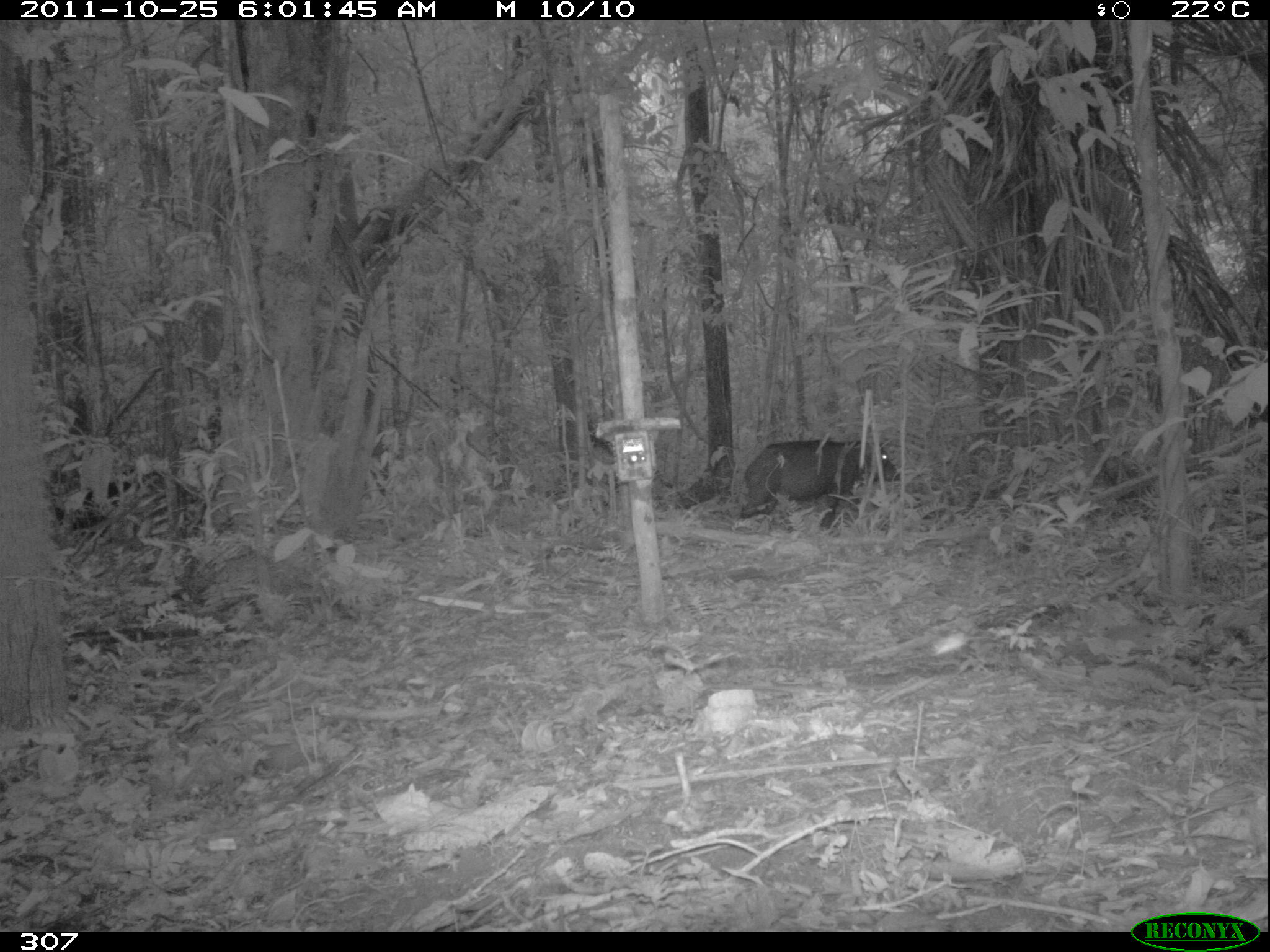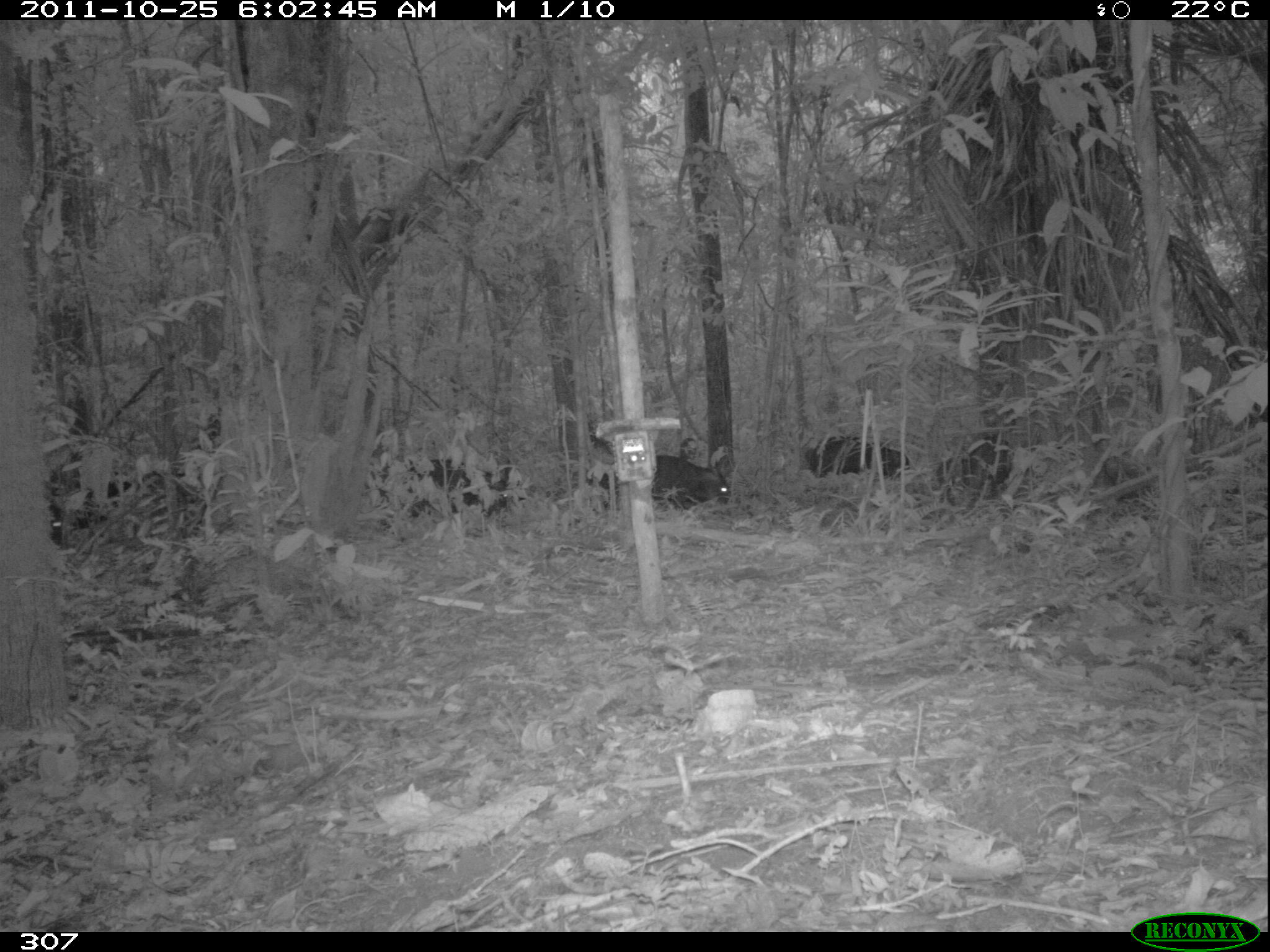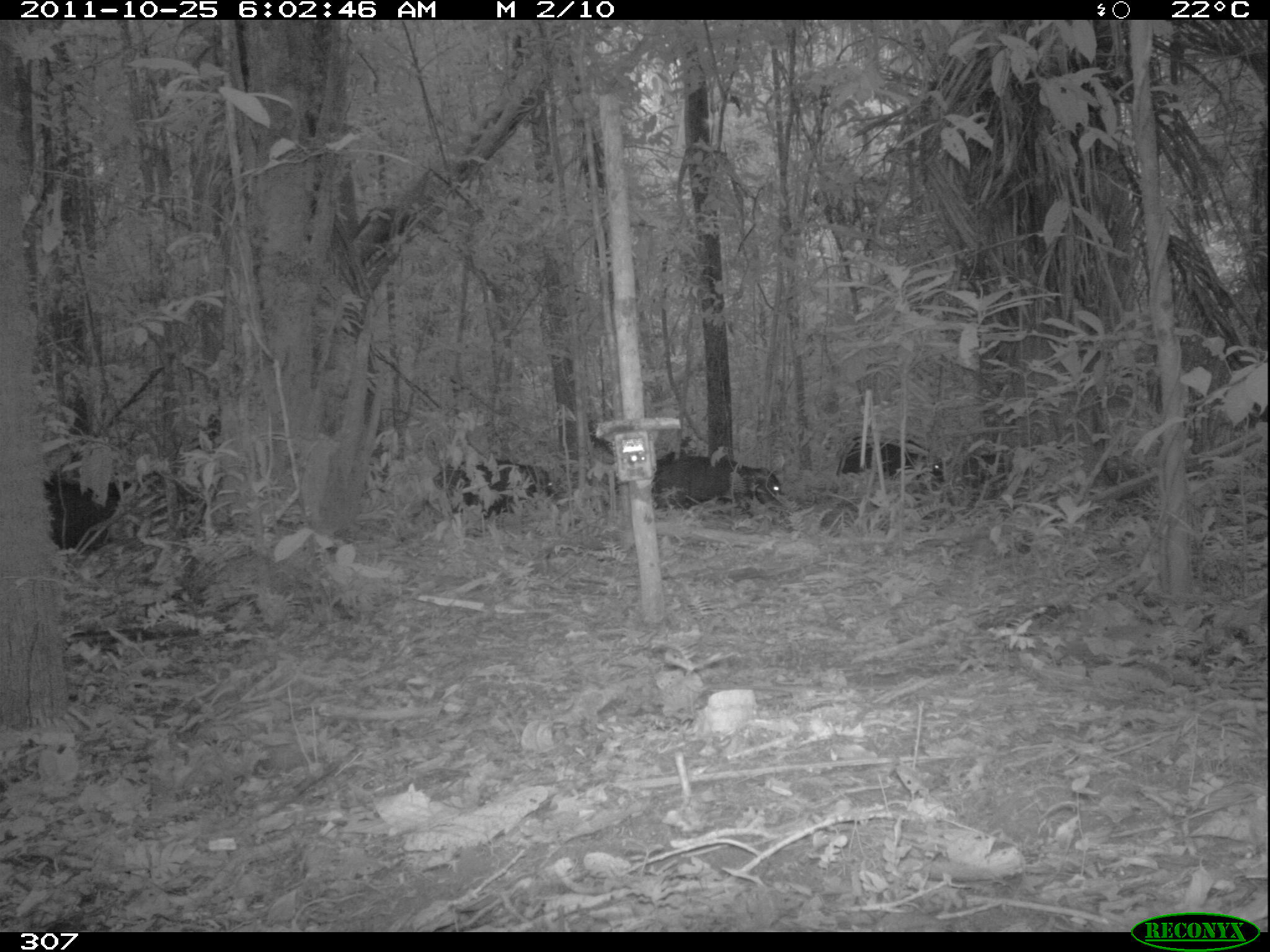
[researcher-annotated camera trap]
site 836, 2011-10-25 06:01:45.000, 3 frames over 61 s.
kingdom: Animalia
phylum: Chordata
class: Mammalia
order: Artiodactyla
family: Tayassuidae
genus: Tayassu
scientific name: Tayassu pecari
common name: white-lipped peccary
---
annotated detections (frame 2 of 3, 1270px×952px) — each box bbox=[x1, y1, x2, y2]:
tayassu pecari: bbox=[585, 451, 733, 511]; bbox=[380, 454, 514, 518]; bbox=[933, 434, 1011, 499]; bbox=[804, 434, 911, 477]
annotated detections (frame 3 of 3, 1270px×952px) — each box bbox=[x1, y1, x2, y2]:
tayassu pecari: bbox=[39, 459, 209, 555]; bbox=[649, 449, 785, 531]; bbox=[434, 462, 559, 534]; bbox=[835, 438, 943, 501]